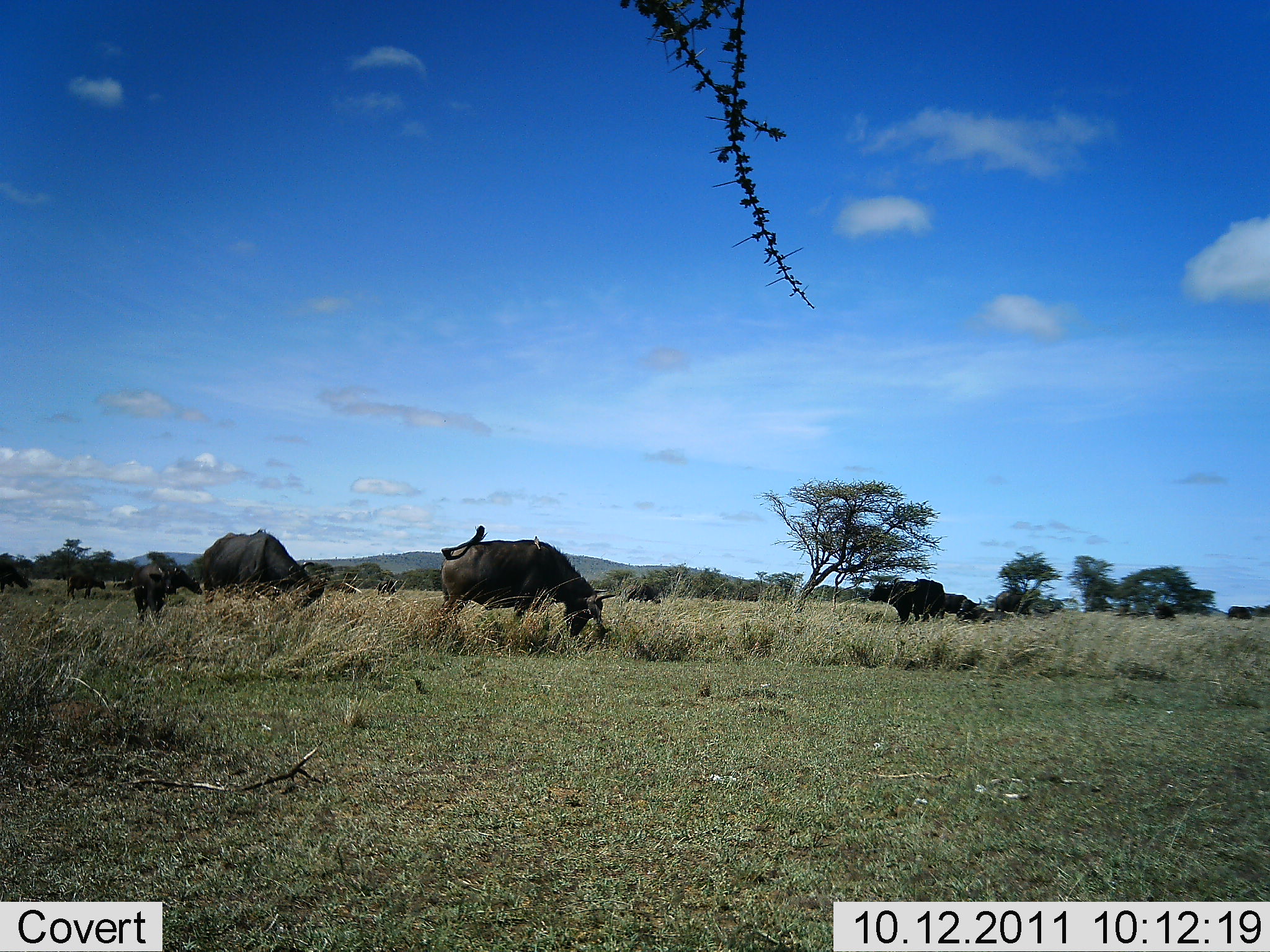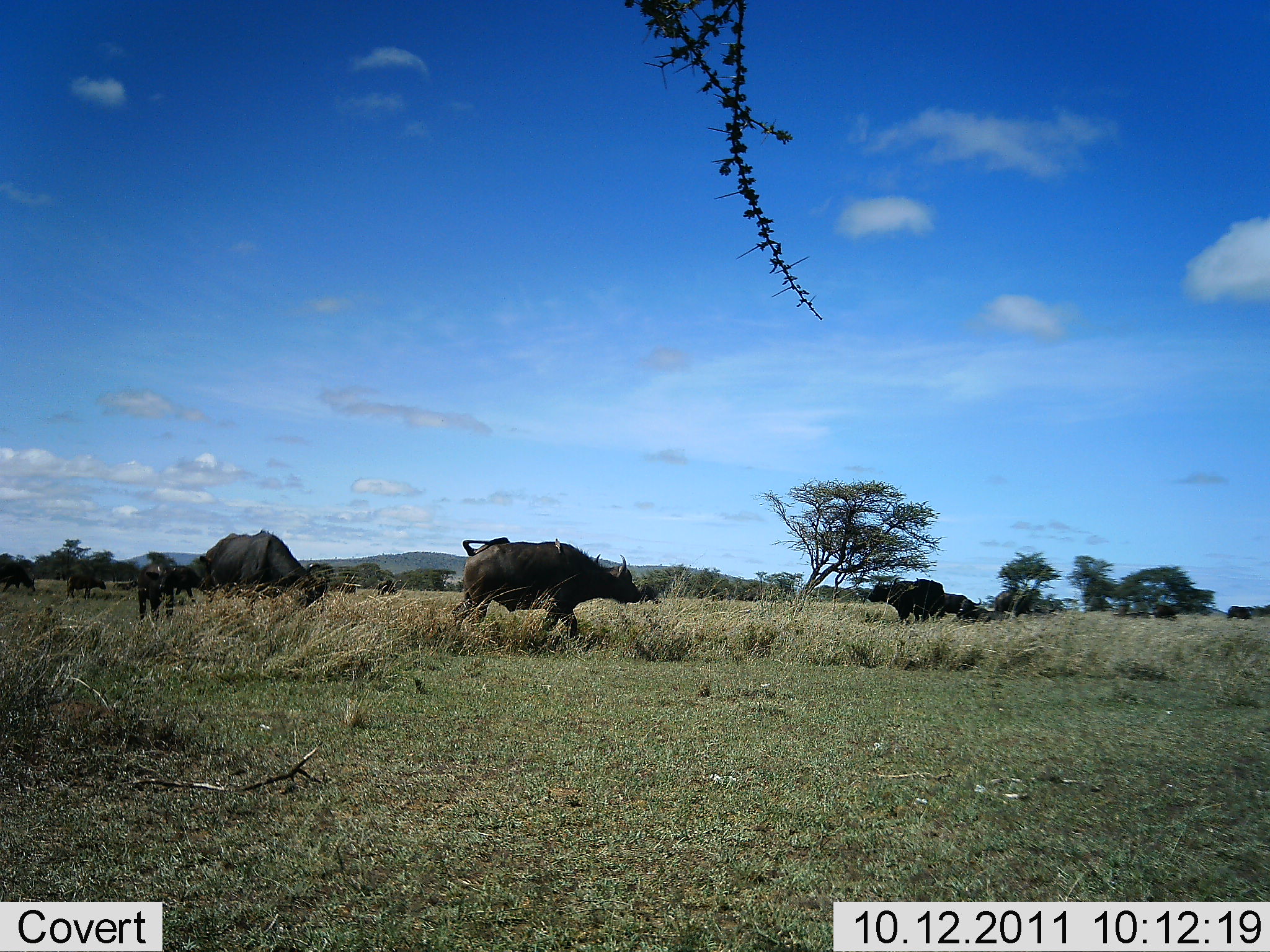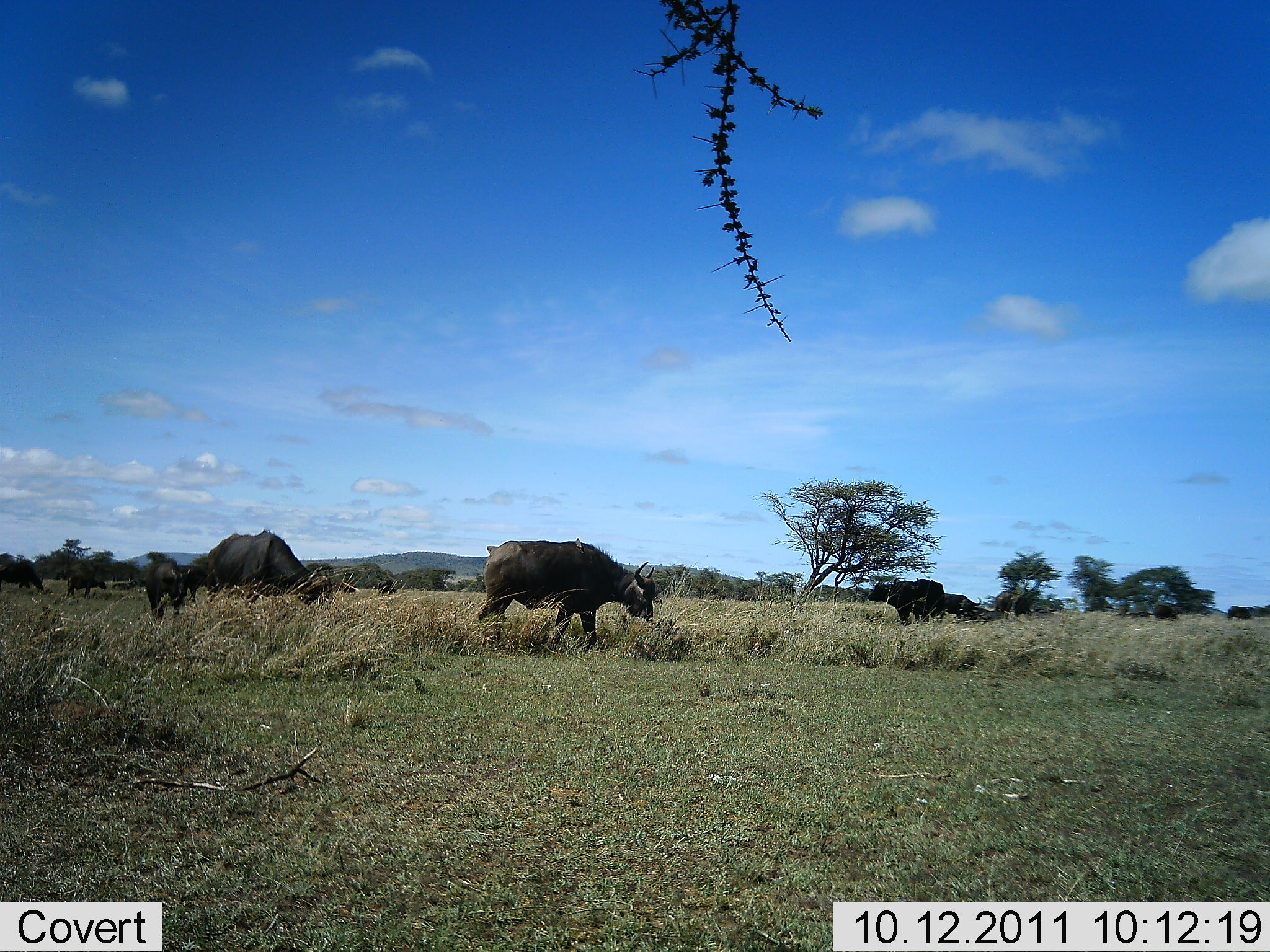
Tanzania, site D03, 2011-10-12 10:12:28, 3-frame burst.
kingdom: Animalia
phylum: Chordata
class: Mammalia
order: Artiodactyla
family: Bovidae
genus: Syncerus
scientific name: Syncerus caffer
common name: cape buffalo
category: buffalo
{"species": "buffalo (cape buffalo) (Syncerus caffer)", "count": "11-50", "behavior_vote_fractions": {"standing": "54%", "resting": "23%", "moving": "85%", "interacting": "0%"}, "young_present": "31%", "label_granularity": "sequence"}